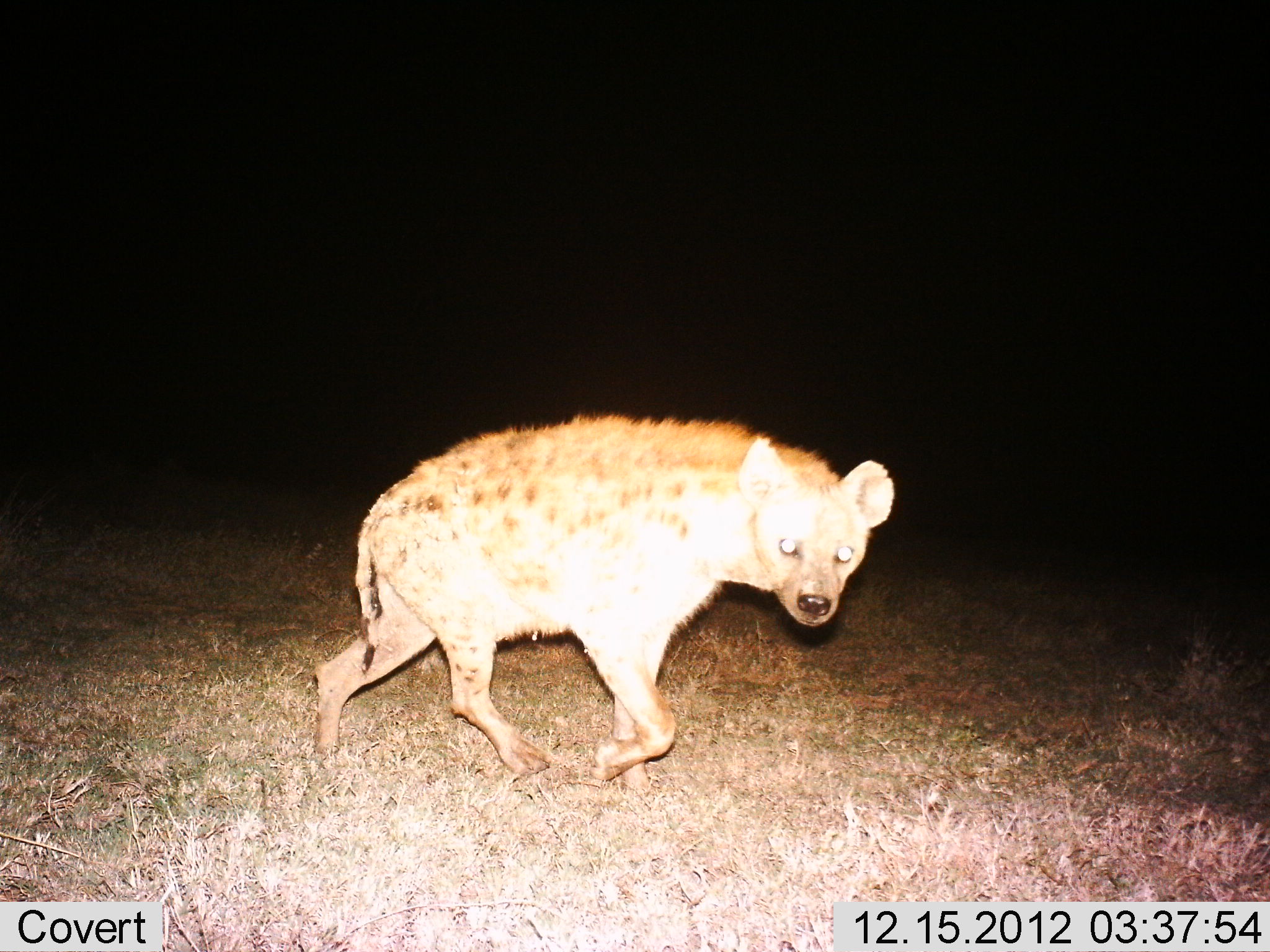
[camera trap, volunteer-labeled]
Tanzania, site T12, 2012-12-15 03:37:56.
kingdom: Animalia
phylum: Chordata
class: Mammalia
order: Carnivora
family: Hyaenidae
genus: Crocuta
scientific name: Crocuta crocuta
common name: spotted hyena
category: hyenaspotted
Hyenaspotted (spotted hyena) (Crocuta crocuta), count 1. Behavior (volunteer vote fractions): standing 30%, resting 0%, moving 70%, interacting 0%. Young present (vote fraction): 0%. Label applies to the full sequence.